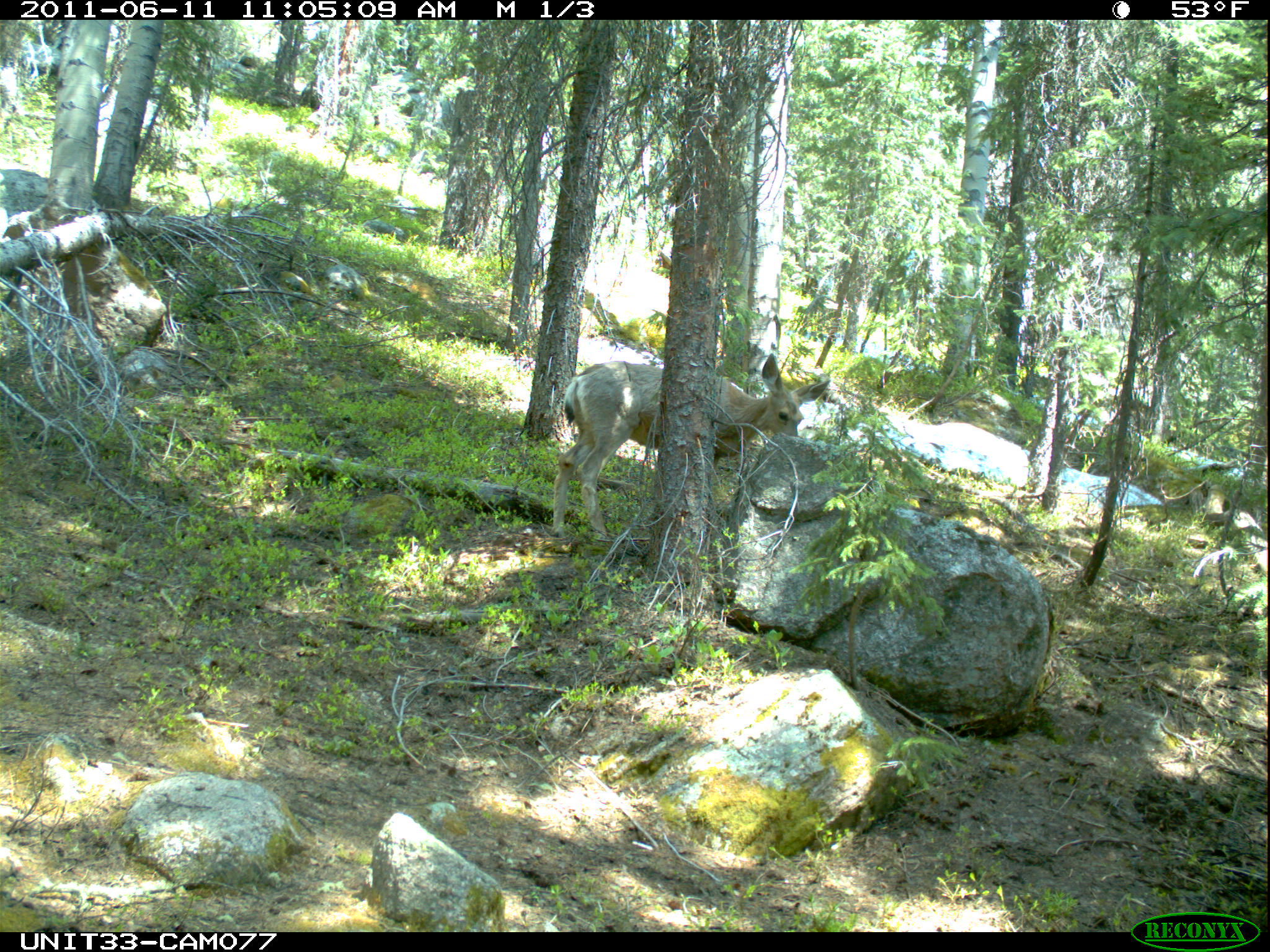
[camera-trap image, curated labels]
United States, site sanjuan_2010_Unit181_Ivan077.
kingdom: Animalia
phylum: Chordata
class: Mammalia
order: Artiodactyla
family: Cervidae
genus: Odocoileus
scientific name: Odocoileus hemionus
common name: mule deer